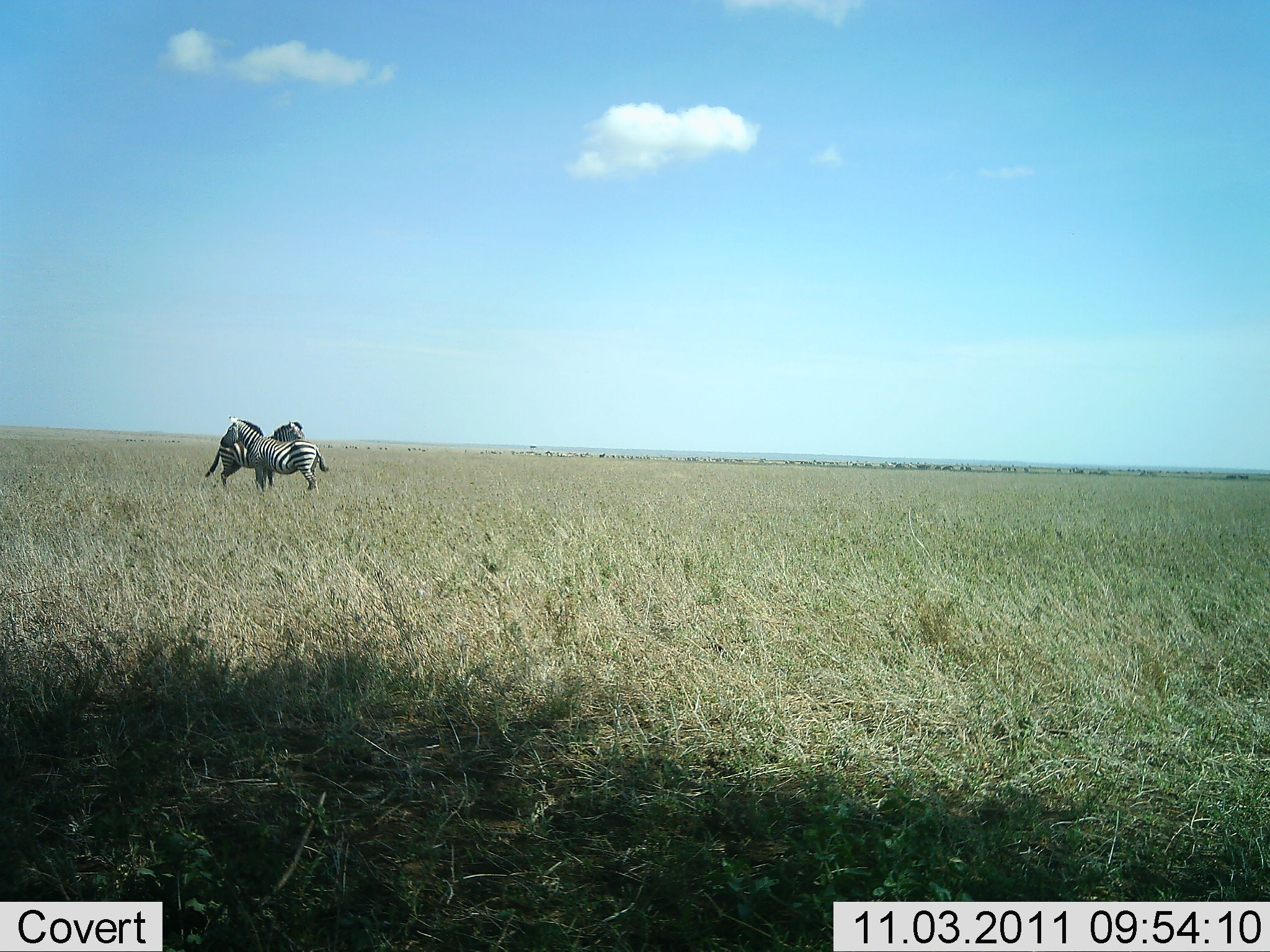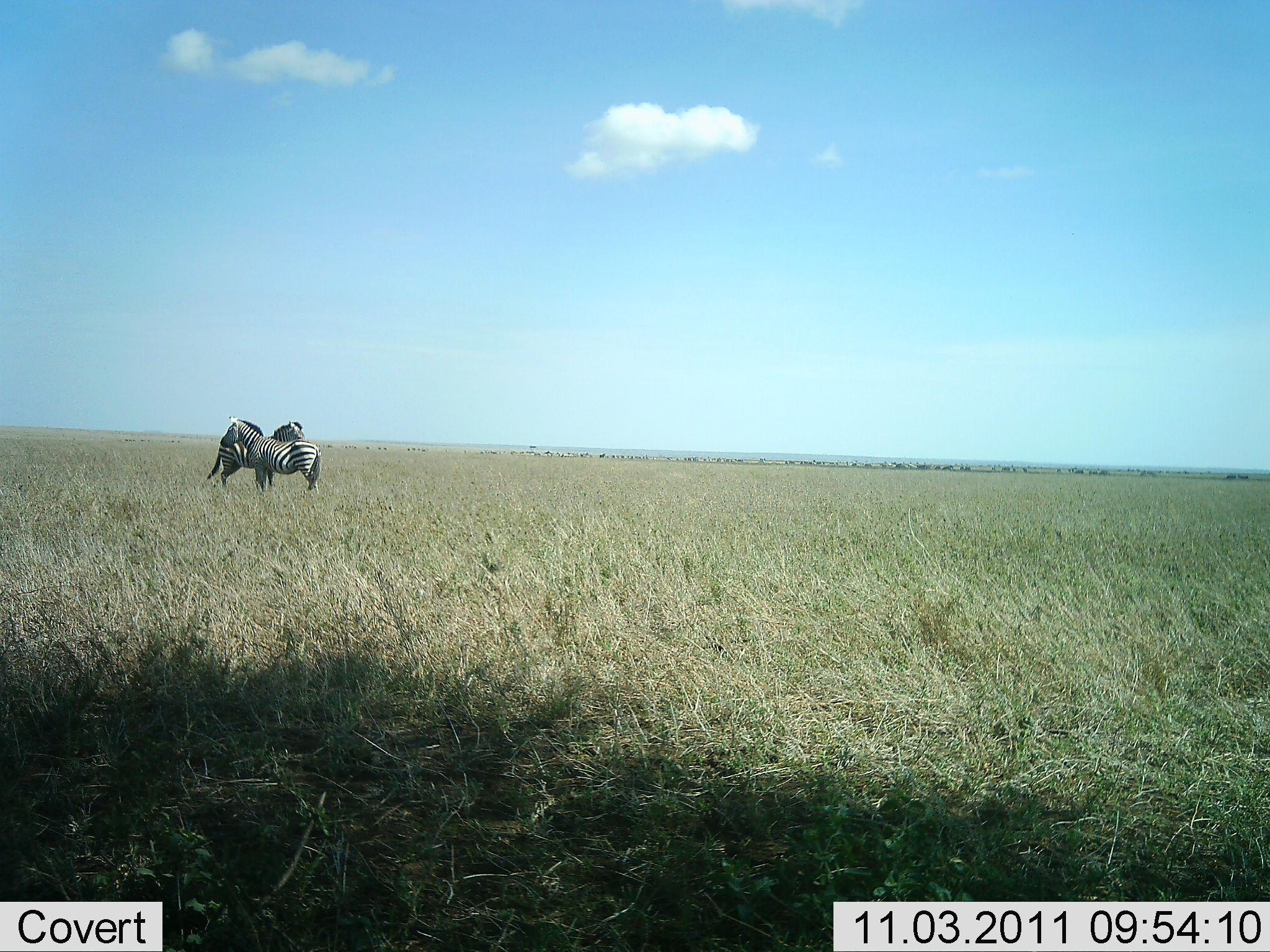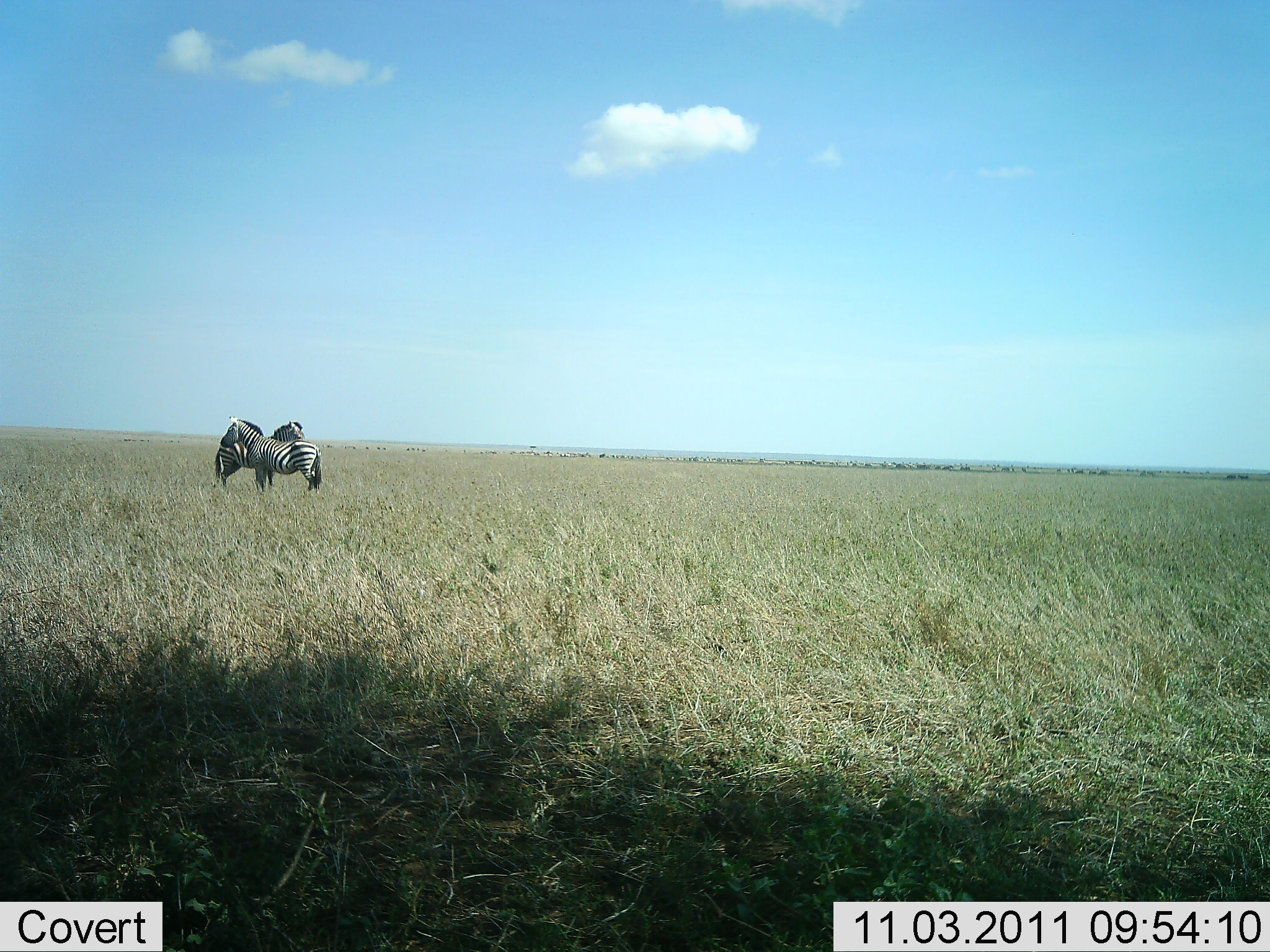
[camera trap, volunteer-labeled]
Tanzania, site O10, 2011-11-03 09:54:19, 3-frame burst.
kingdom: Animalia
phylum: Chordata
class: Mammalia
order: Perissodactyla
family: Equidae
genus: Equus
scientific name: Equus quagga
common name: plains zebra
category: zebra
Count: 2.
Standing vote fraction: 92%.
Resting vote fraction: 8%.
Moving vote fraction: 0%.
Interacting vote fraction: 23%.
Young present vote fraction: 0%.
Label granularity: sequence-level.